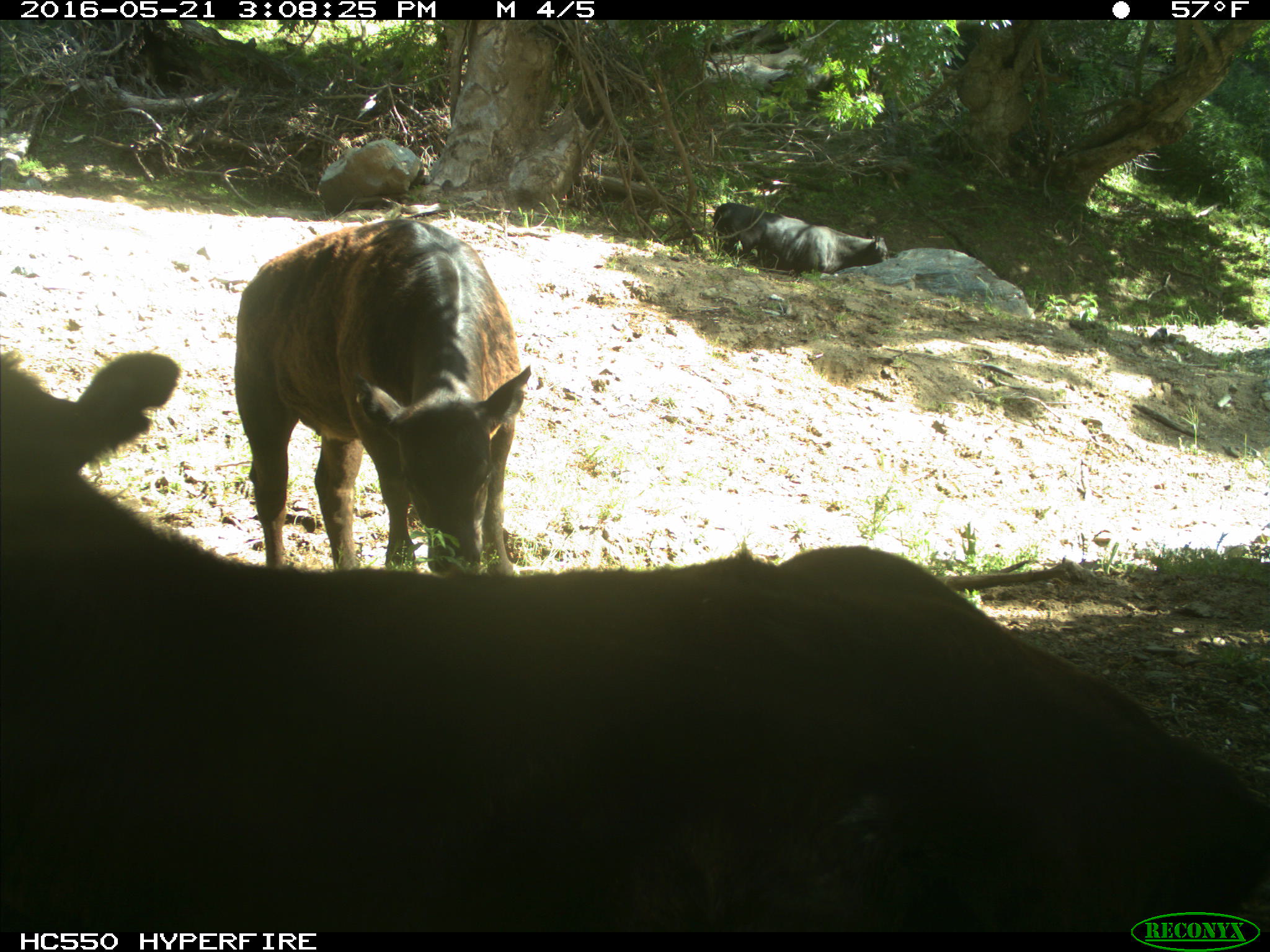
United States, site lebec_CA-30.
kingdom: Animalia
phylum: Chordata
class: Mammalia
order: Artiodactyla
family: Bovidae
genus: Bos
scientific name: Bos taurus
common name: domestic cow